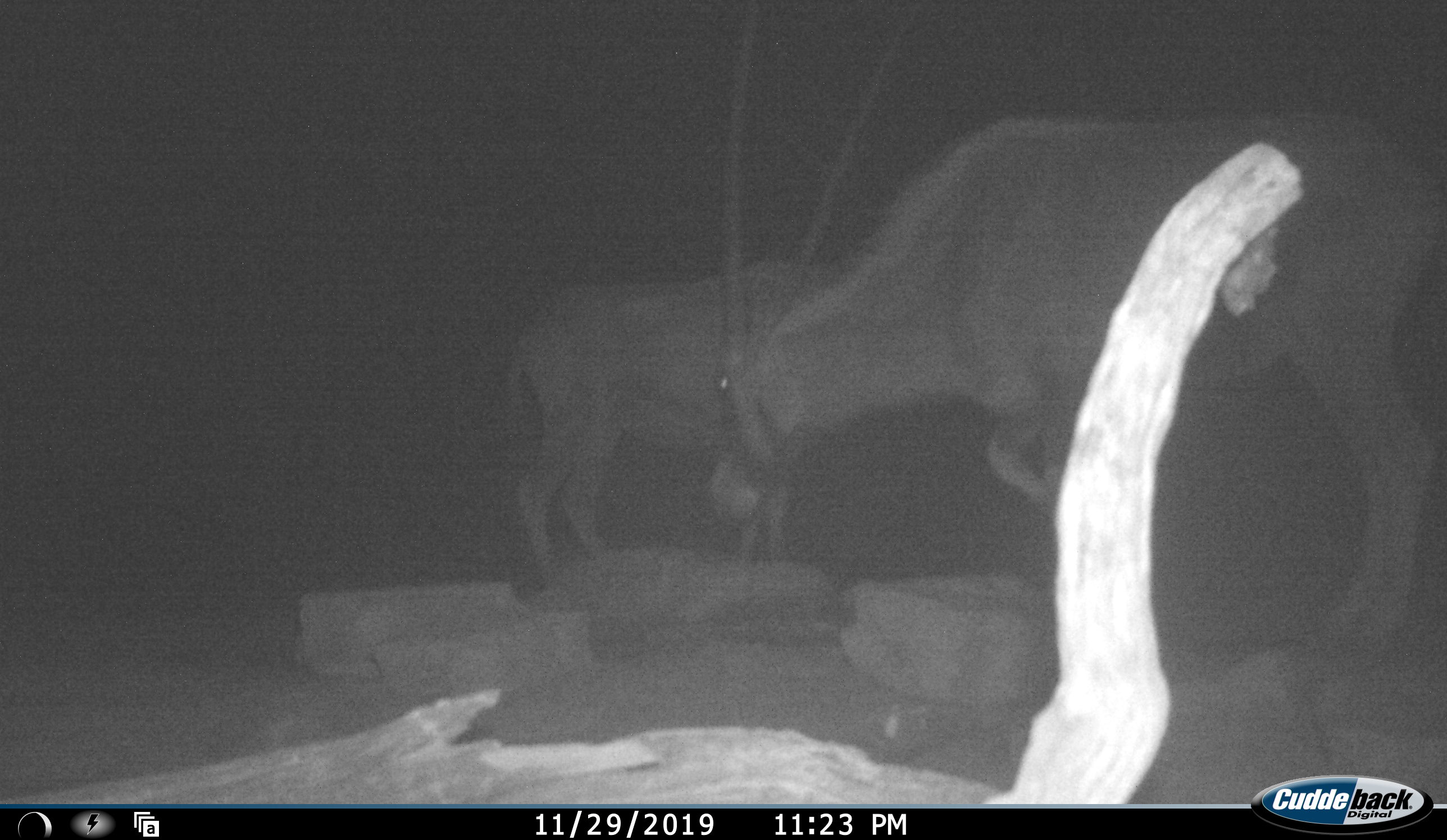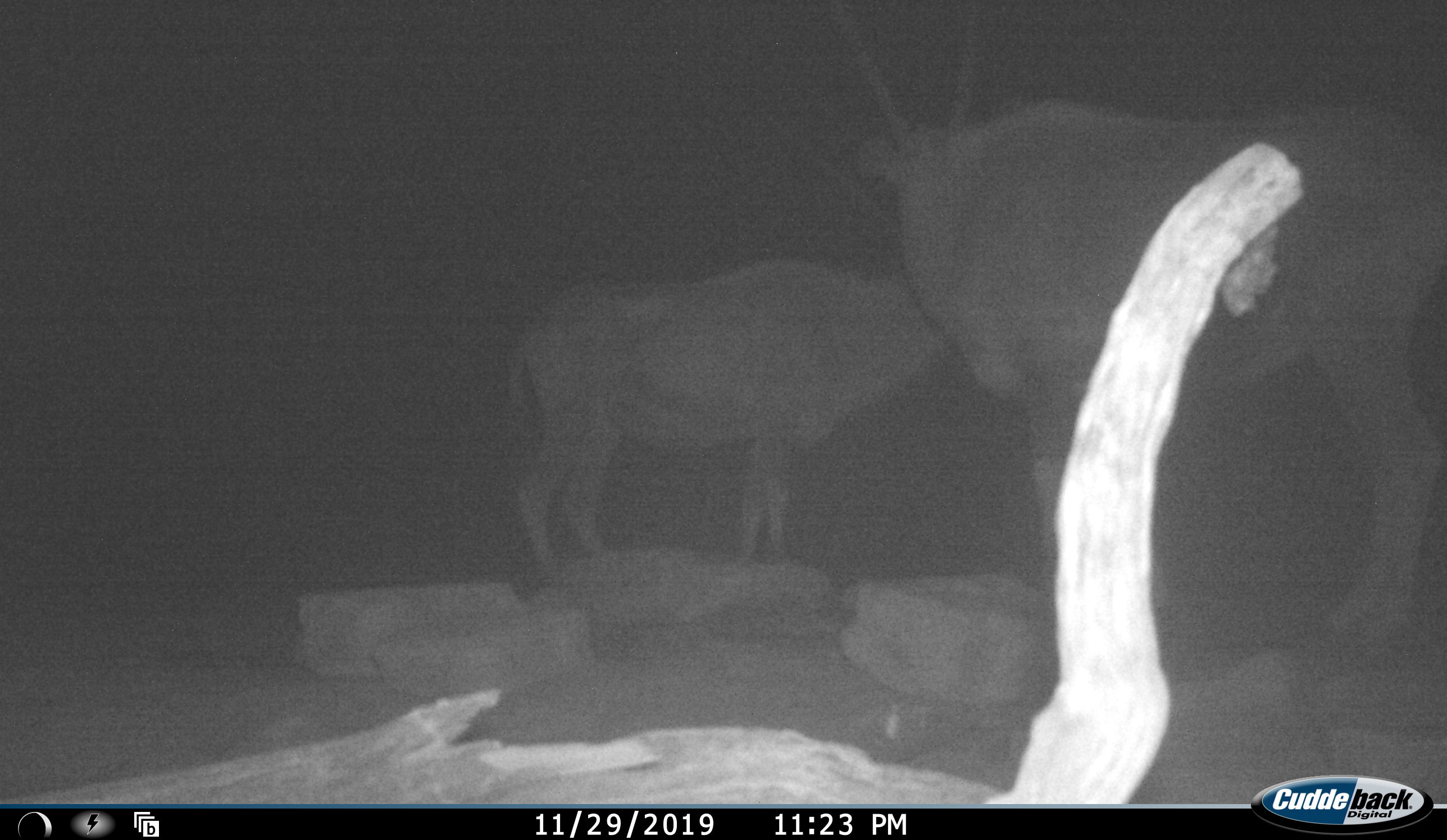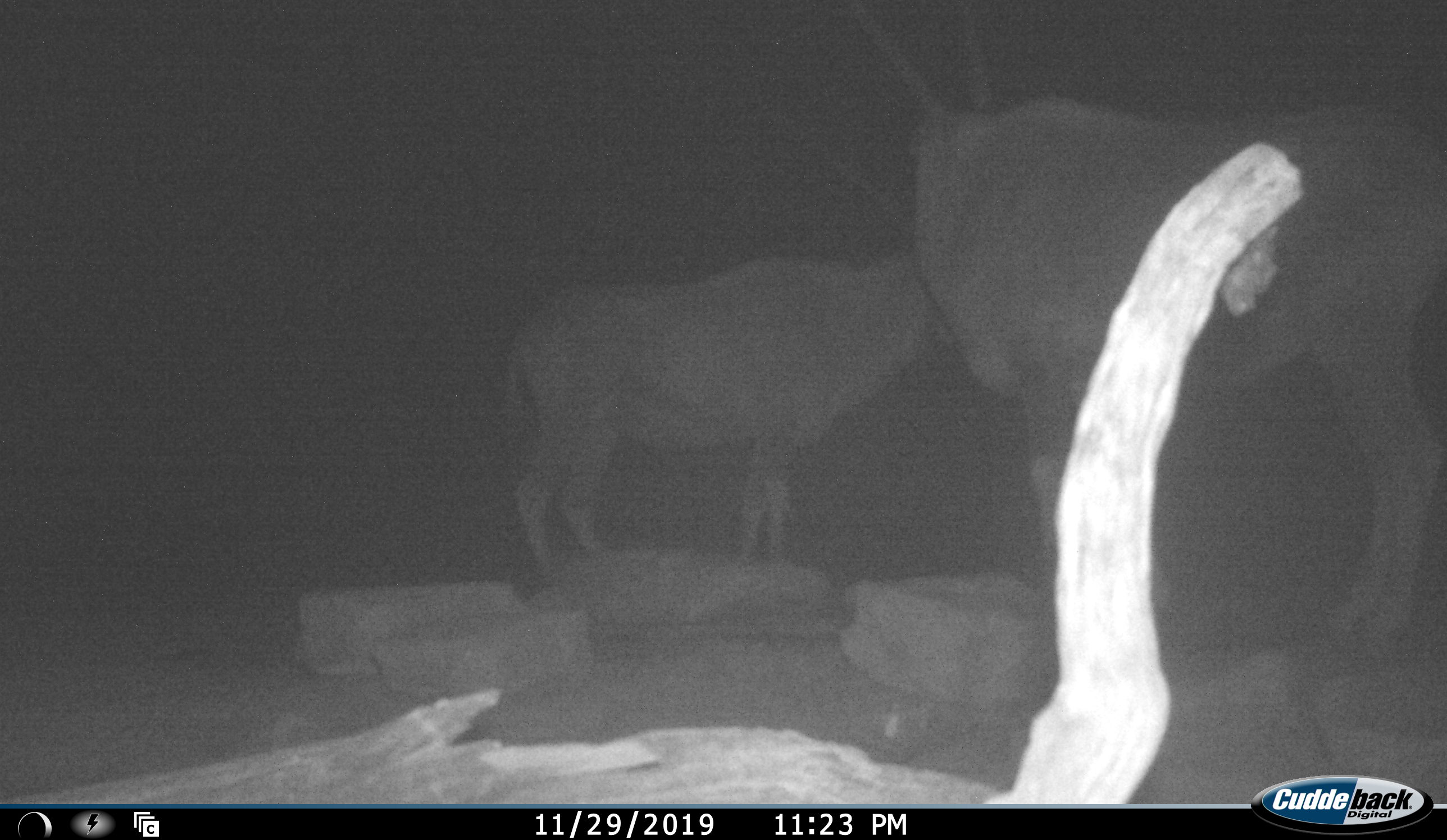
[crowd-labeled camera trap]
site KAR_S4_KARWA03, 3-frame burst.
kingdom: Animalia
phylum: Chordata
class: Mammalia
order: Artiodactyla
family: Bovidae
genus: Oryx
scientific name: Oryx gazella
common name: gemsbok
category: oryx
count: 2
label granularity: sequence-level